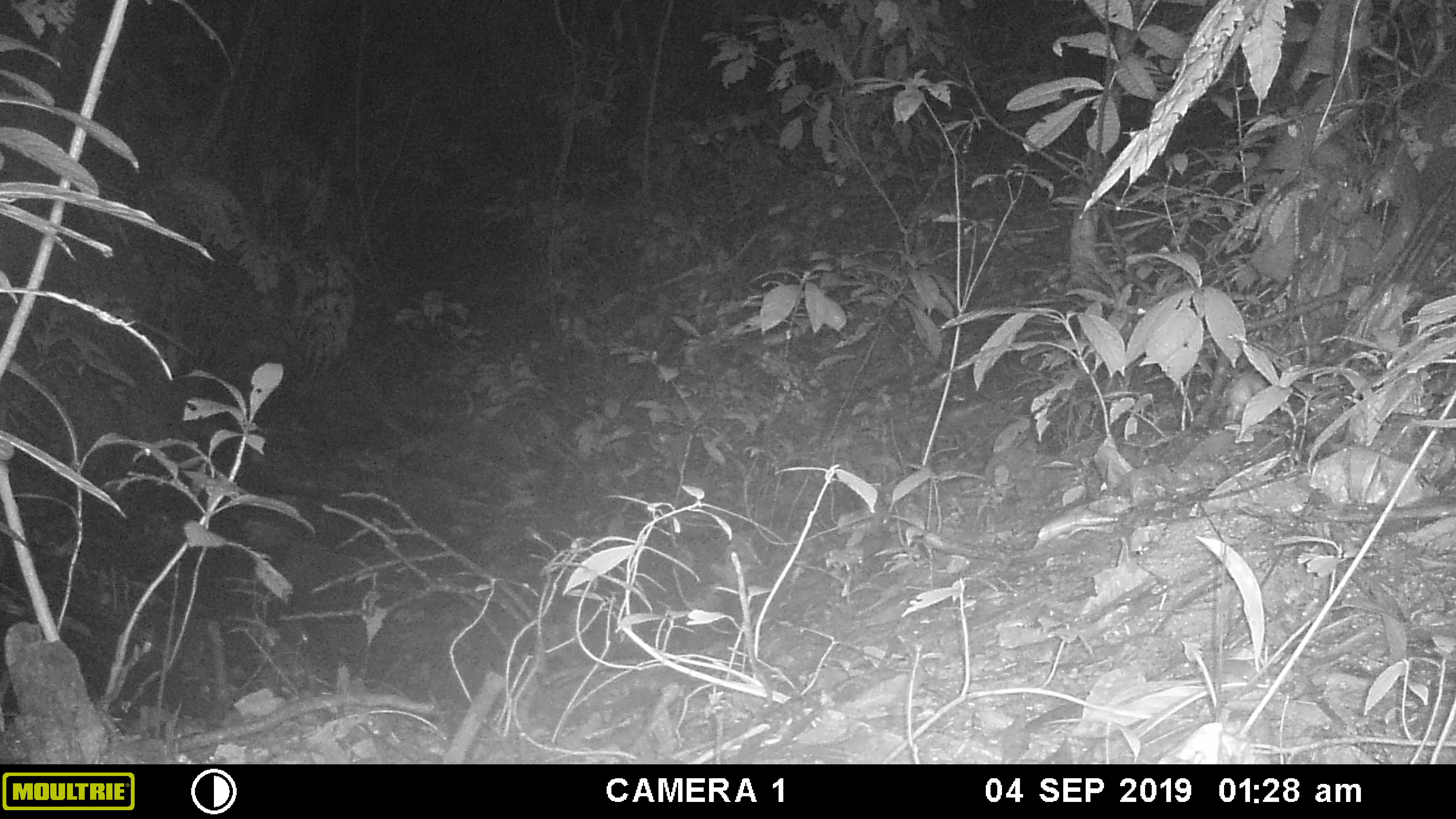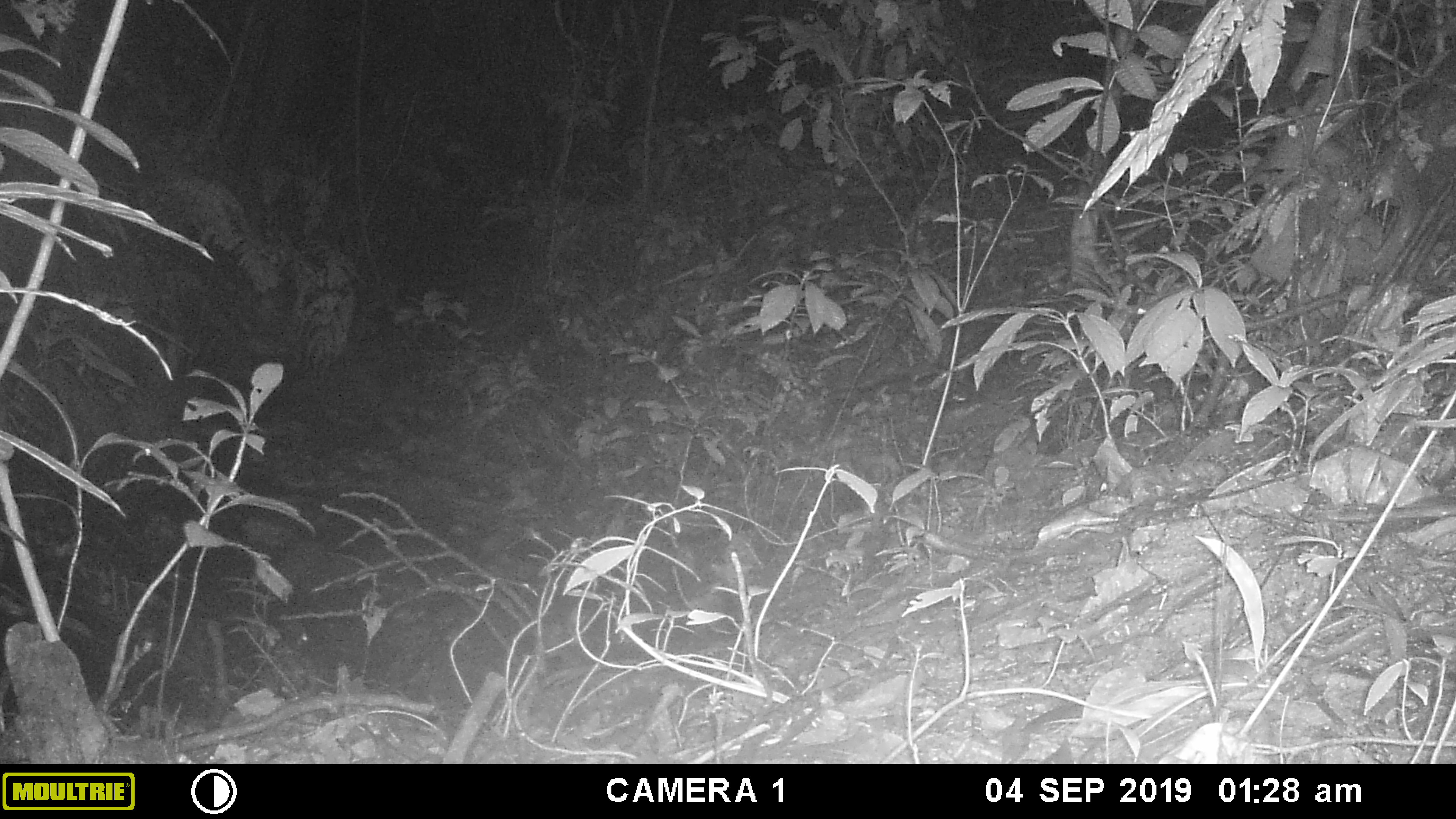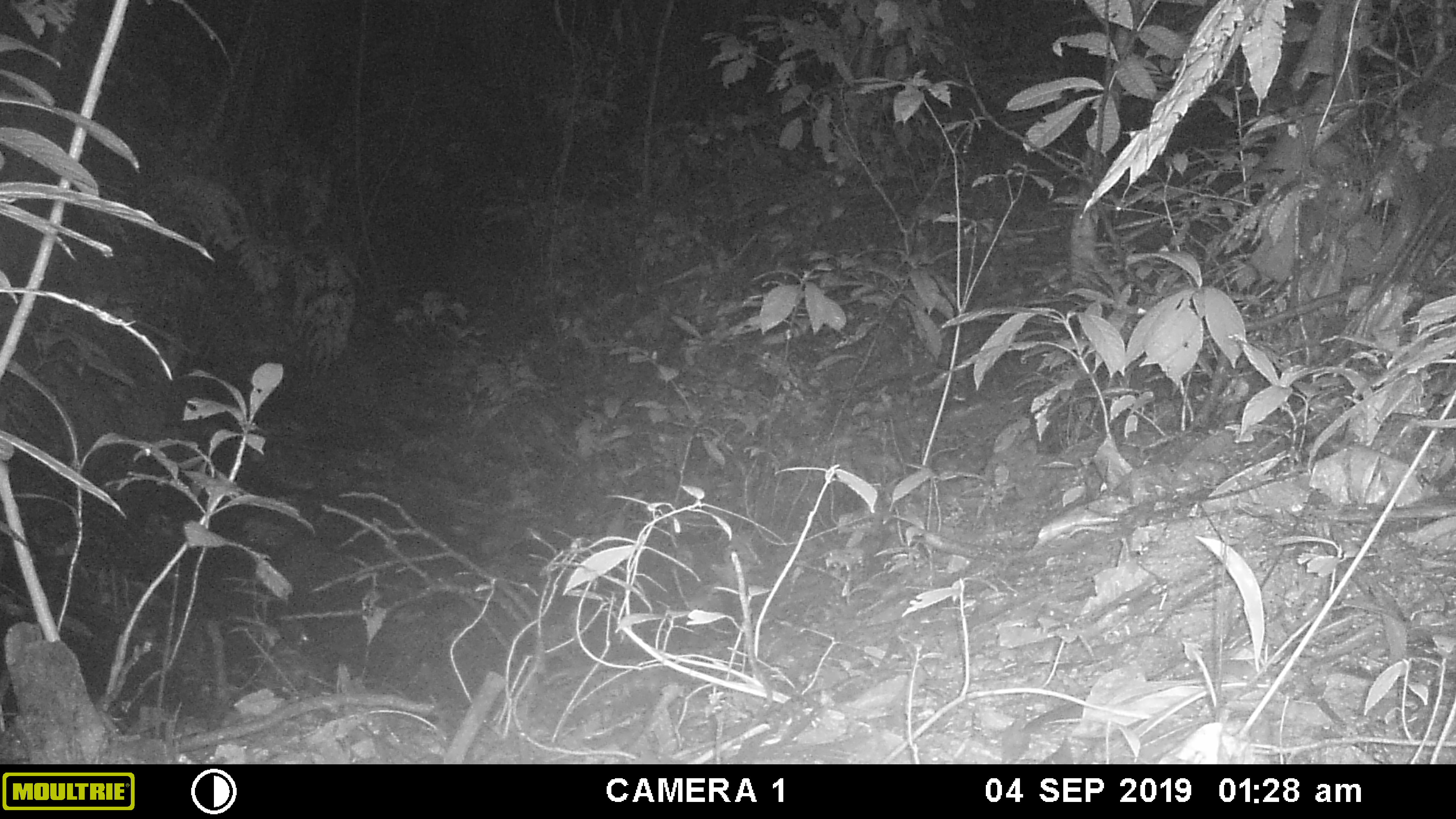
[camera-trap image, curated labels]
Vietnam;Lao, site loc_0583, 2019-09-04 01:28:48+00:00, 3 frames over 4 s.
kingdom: Animalia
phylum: Chordata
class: Mammalia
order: Rodentia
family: Muridae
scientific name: Muridae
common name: old-world mice and rats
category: unidentified murid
Unidentified murid (old-world mice and rats) (Muridae). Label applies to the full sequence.